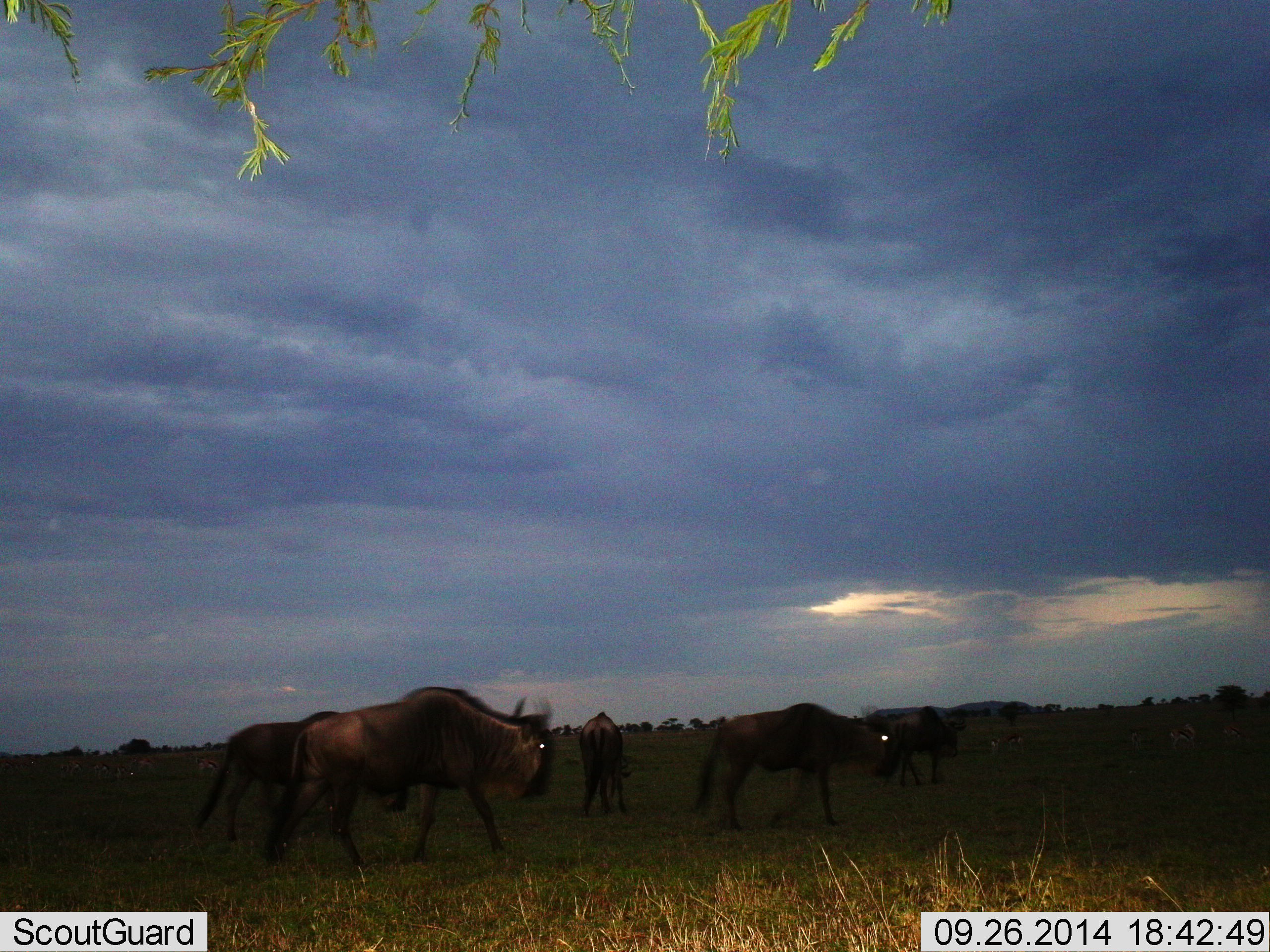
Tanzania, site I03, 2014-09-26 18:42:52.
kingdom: Animalia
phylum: Chordata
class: Mammalia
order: Artiodactyla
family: Bovidae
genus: Connochaetes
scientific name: Connochaetes taurinus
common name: blue wildebeest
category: wildebeest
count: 5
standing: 62%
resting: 0%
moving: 69%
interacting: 0%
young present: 0%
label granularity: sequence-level